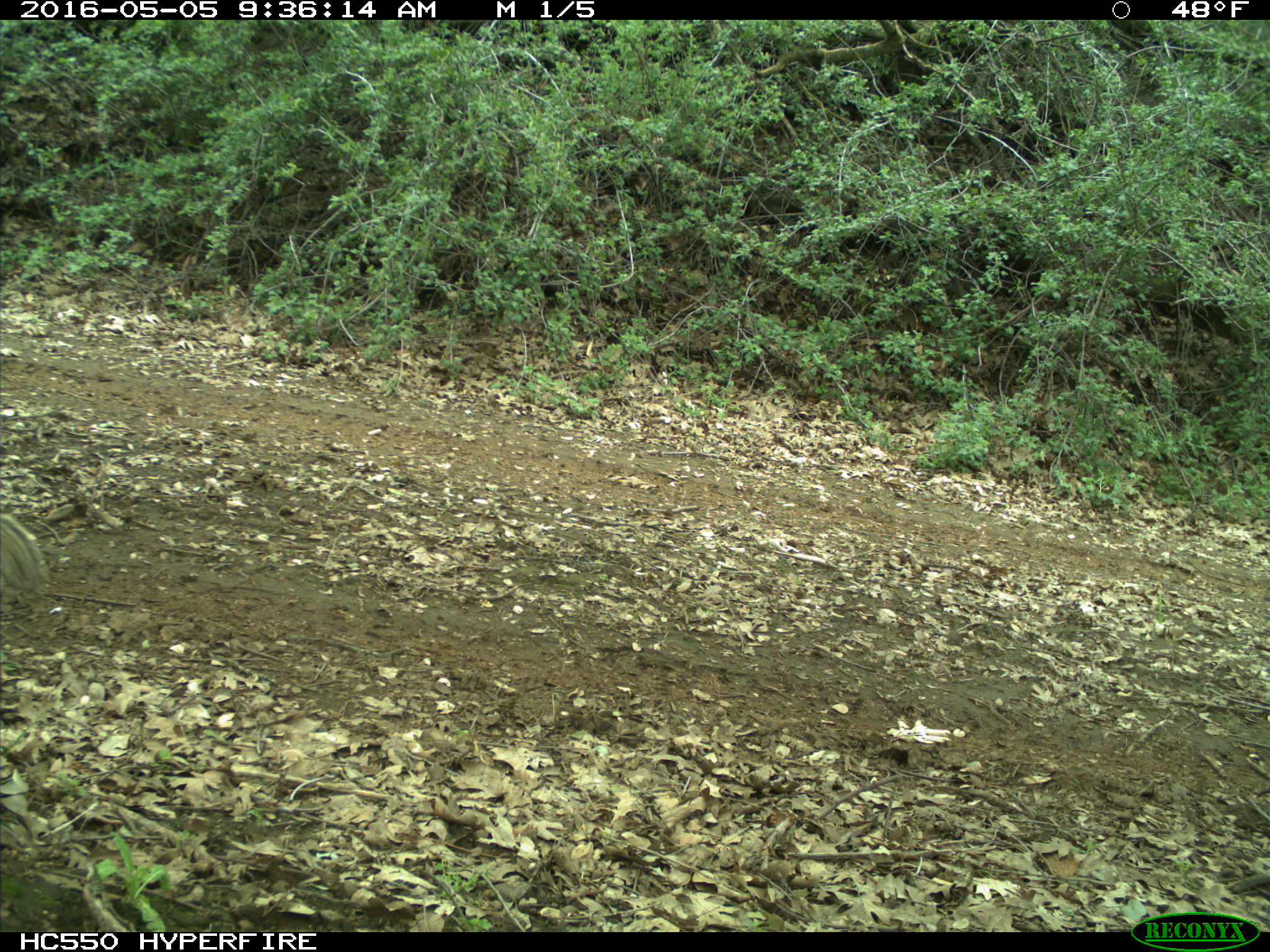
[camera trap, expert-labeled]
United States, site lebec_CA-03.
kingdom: Animalia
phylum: Chordata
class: Mammalia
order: Rodentia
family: Sciuridae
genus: Otospermophilus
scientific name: Otospermophilus beecheyi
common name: california ground squirrel